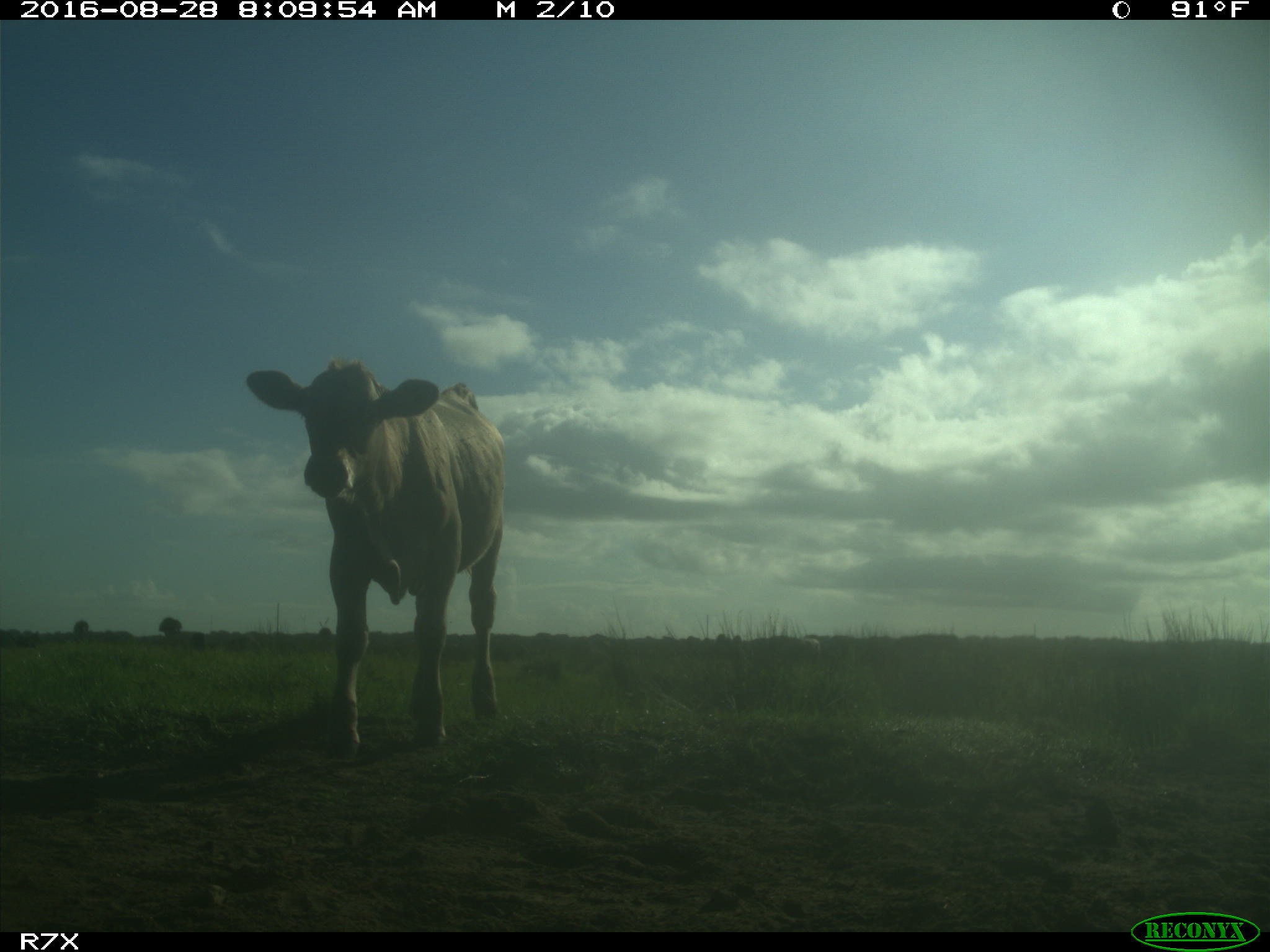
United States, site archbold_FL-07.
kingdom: Animalia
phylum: Chordata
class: Mammalia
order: Artiodactyla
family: Bovidae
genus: Bos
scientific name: Bos taurus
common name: domestic cow